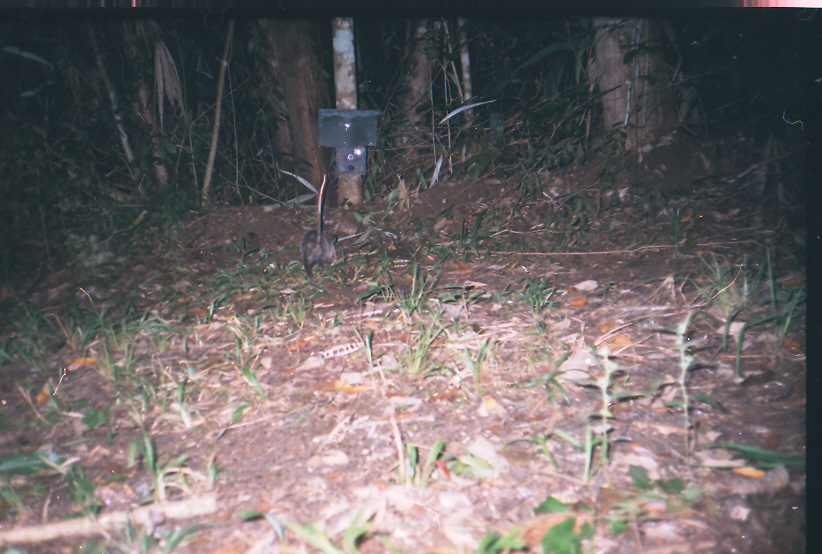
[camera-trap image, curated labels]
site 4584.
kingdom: Animalia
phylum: Chordata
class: Mammalia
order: Didelphimorphia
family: Didelphidae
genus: Didelphis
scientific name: Didelphis virginiana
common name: virginia opossum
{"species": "Didelphis virginiana (virginia opossum)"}